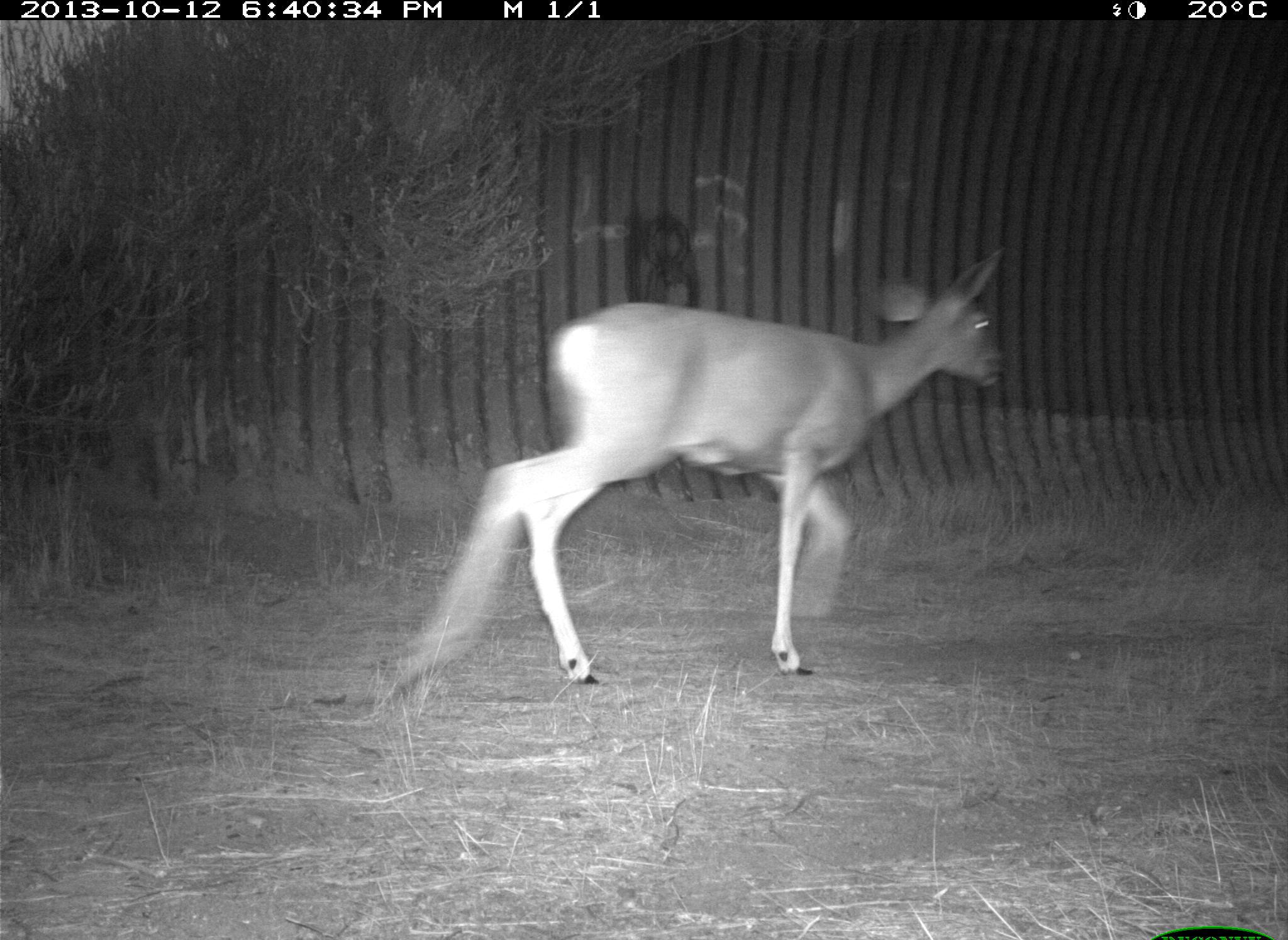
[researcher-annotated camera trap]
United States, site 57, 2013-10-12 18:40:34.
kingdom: Animalia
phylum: Chordata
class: Mammalia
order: Artiodactyla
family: Cervidae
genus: Odocoileus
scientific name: Odocoileus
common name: deer